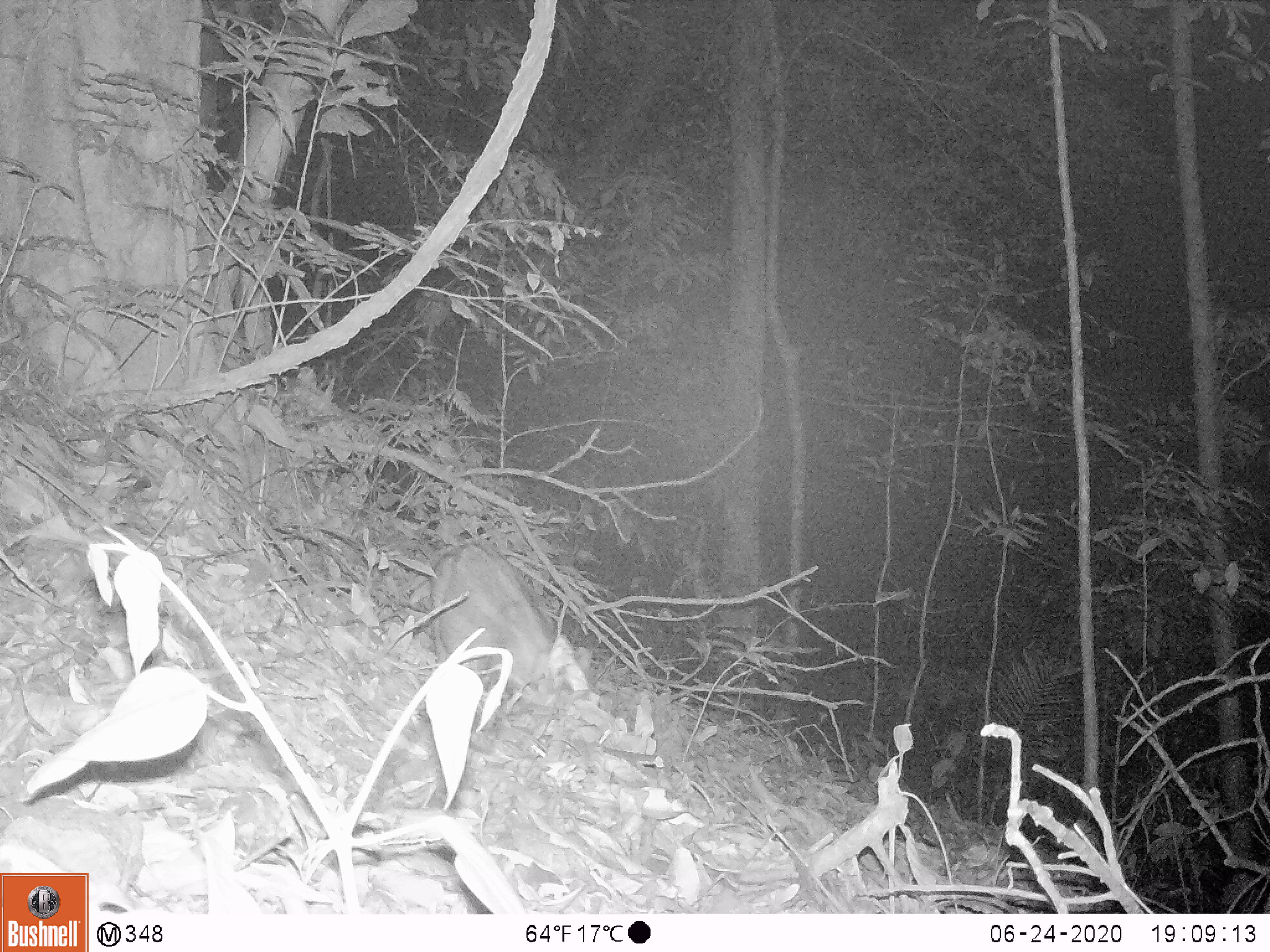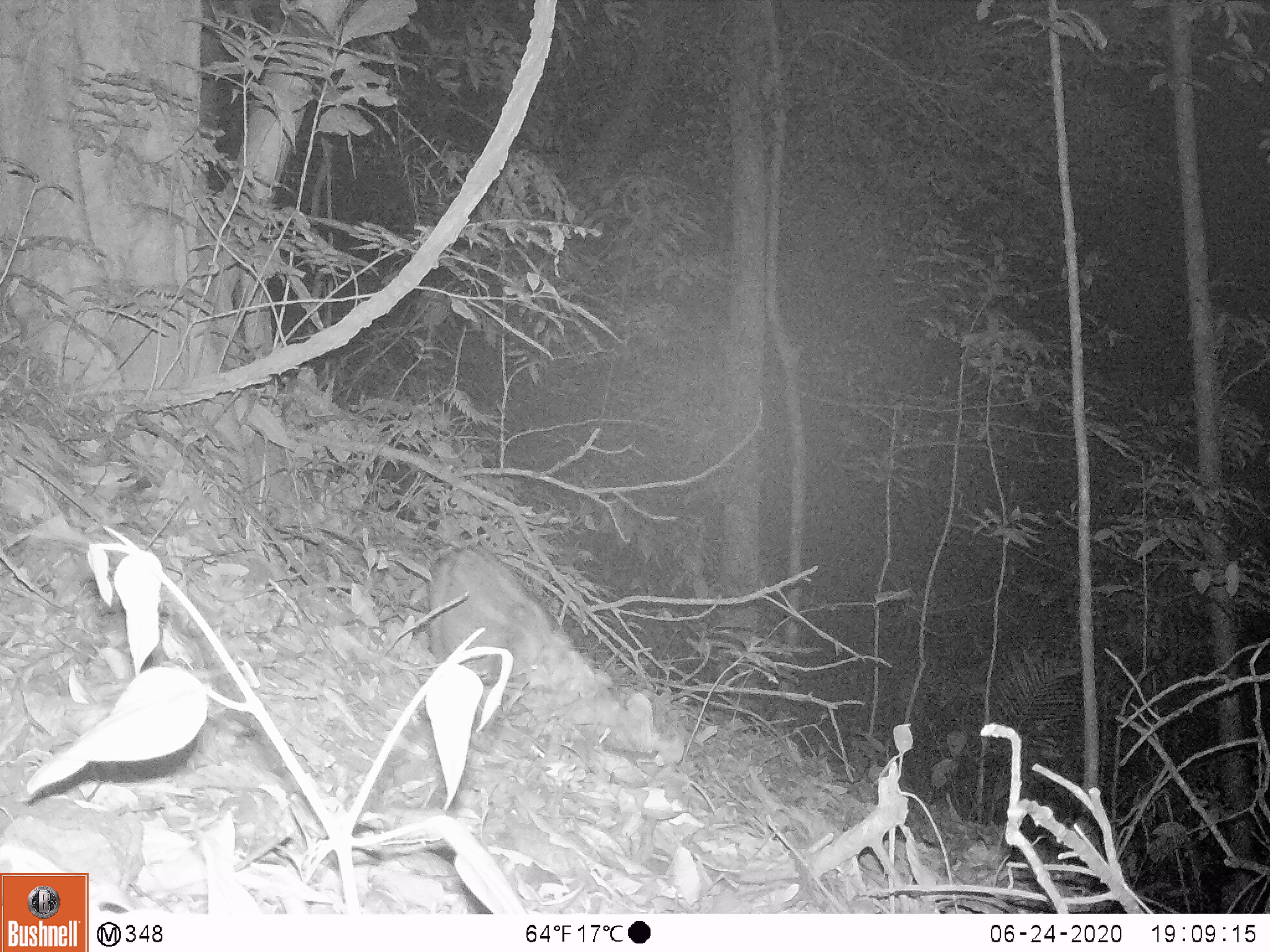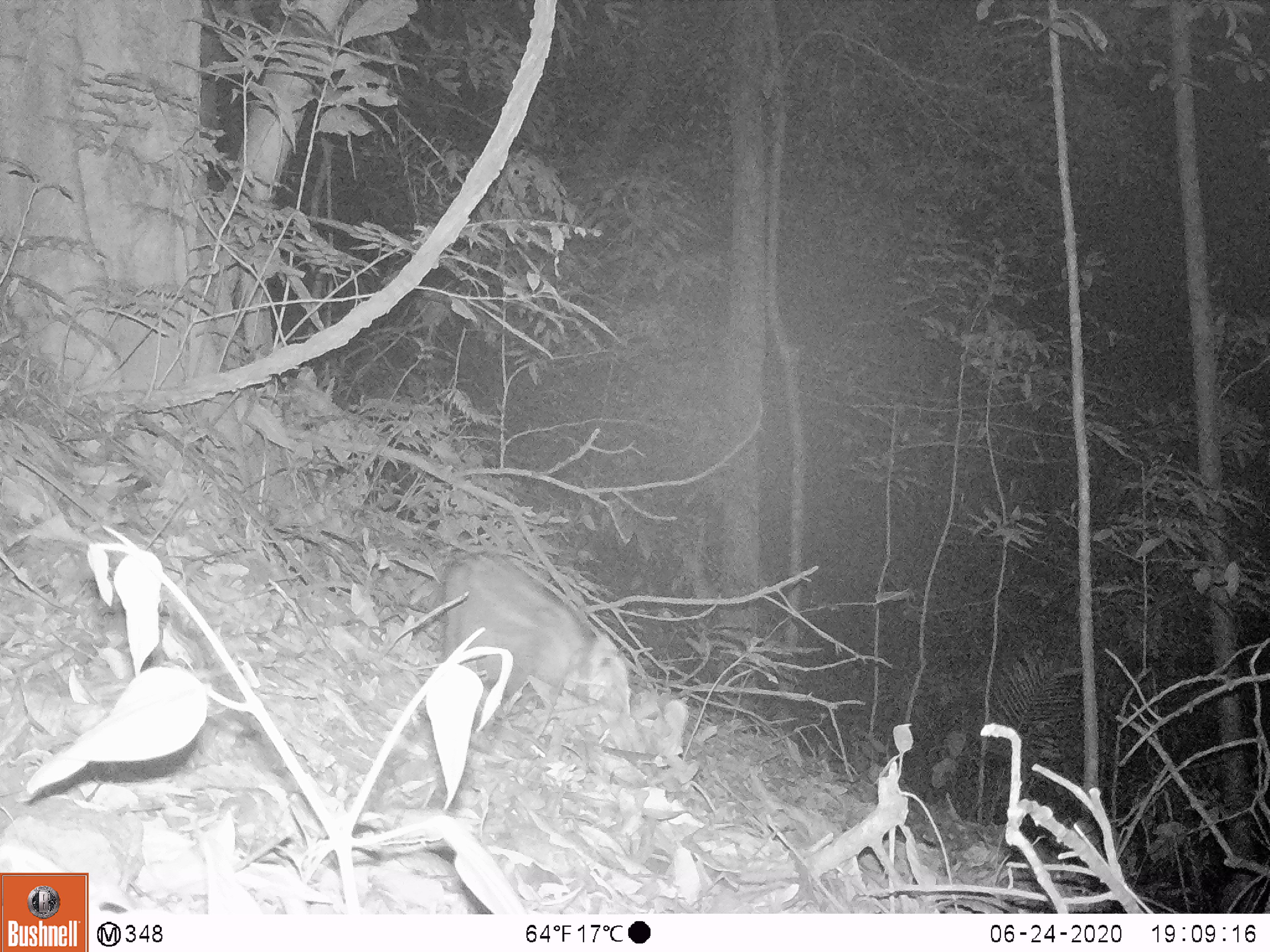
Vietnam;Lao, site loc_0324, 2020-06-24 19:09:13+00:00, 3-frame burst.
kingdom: Animalia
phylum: Chordata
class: Mammalia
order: Artiodactyla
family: Suidae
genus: Sus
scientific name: Sus scrofa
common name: eurasian wild pig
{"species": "eurasian wild pig (Sus scrofa)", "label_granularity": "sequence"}